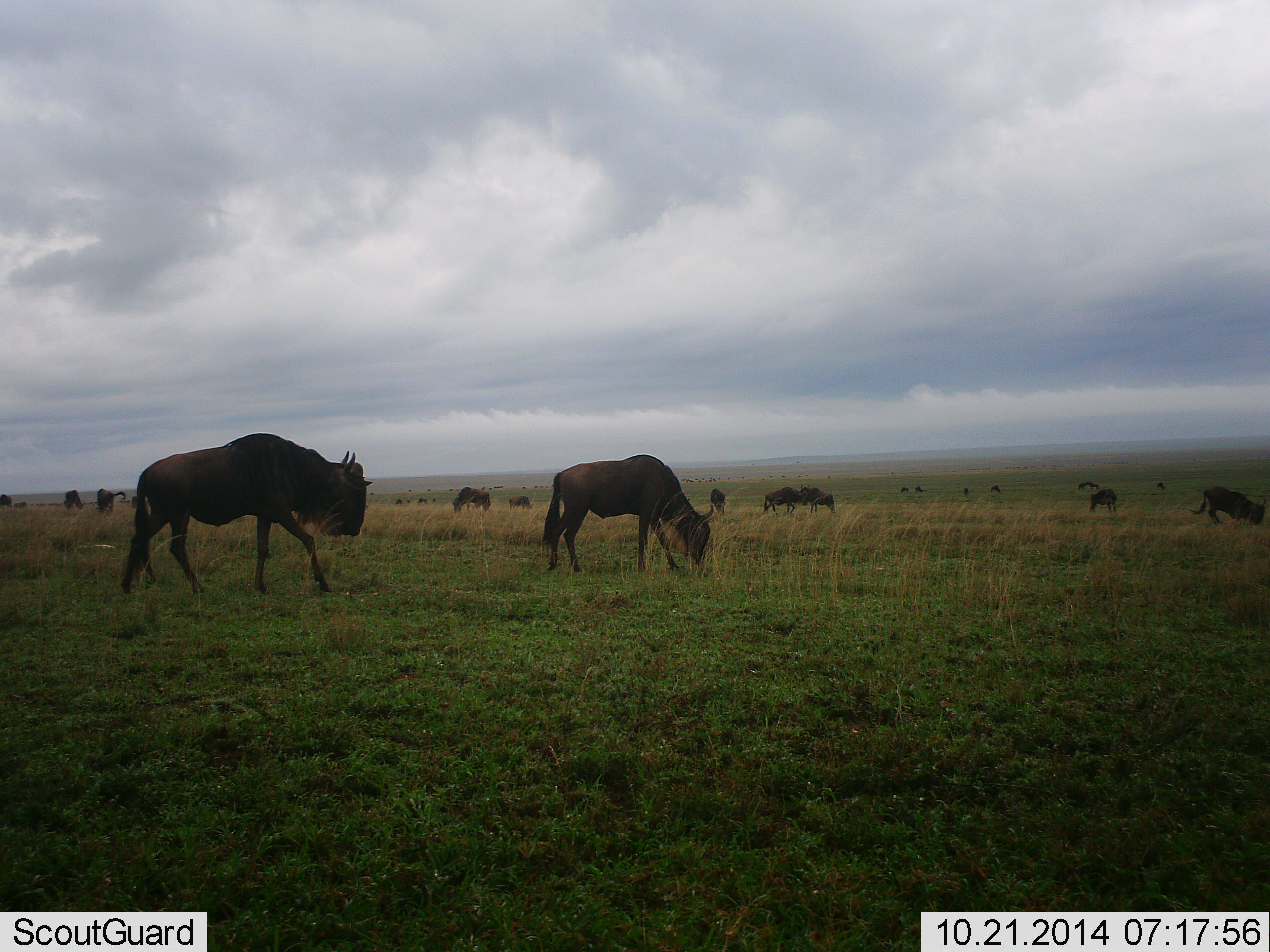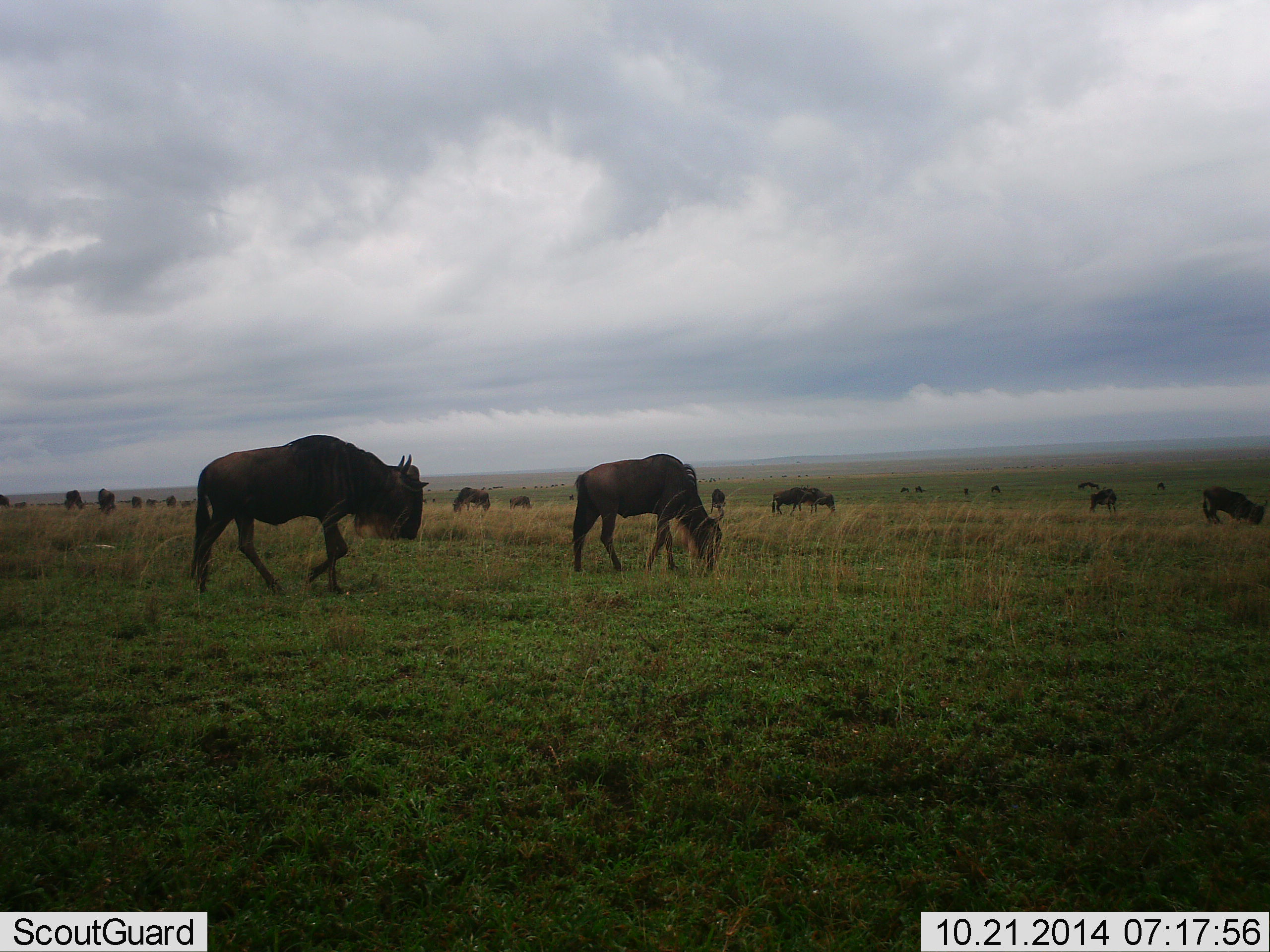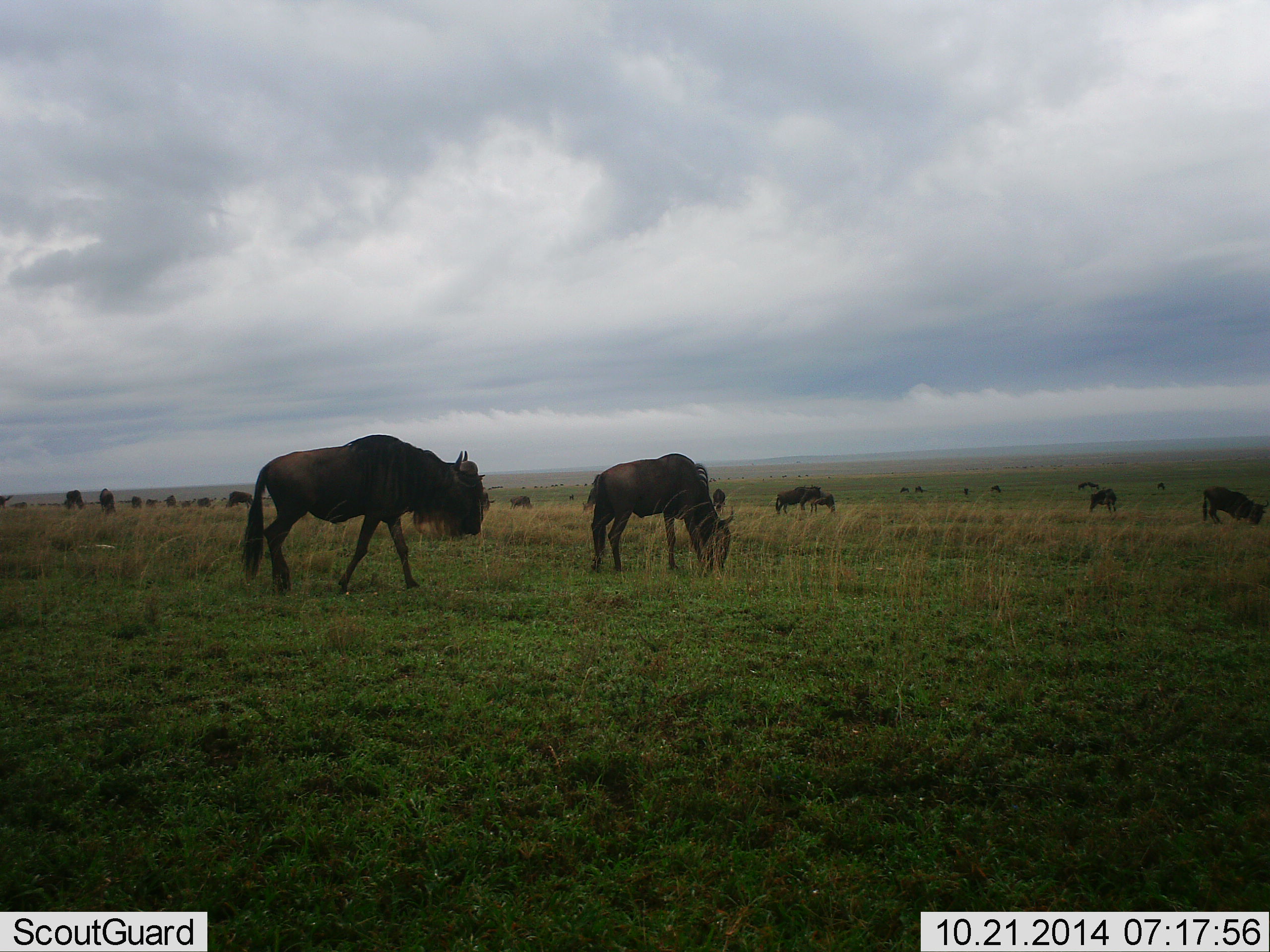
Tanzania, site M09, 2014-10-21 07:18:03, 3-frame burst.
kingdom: Animalia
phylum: Chordata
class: Mammalia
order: Artiodactyla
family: Bovidae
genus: Connochaetes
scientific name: Connochaetes taurinus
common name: blue wildebeest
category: wildebeest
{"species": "wildebeest (blue wildebeest) (Connochaetes taurinus)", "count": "11-50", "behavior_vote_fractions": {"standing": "70%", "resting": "10%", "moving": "100%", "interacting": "10%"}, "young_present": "0%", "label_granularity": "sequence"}